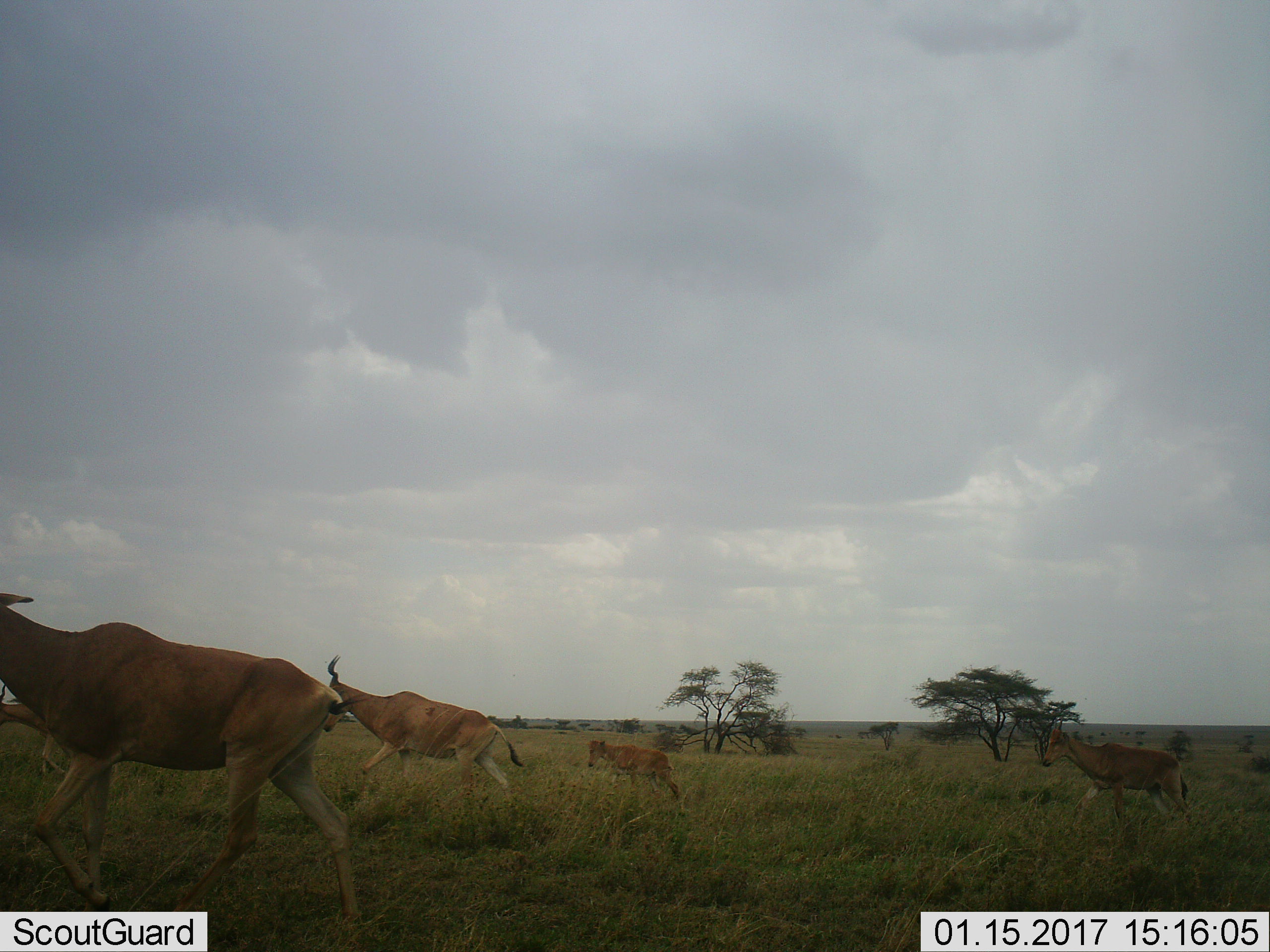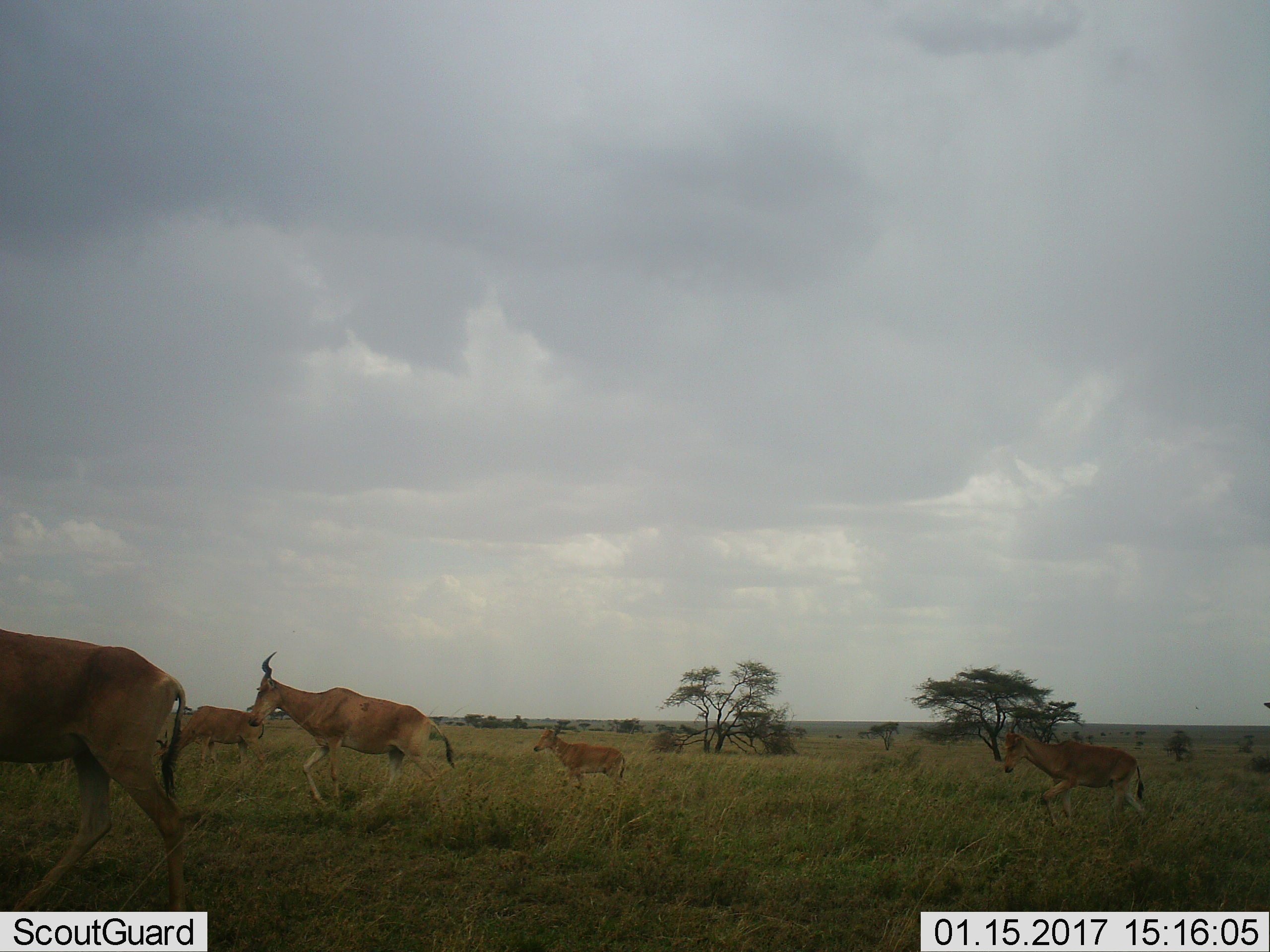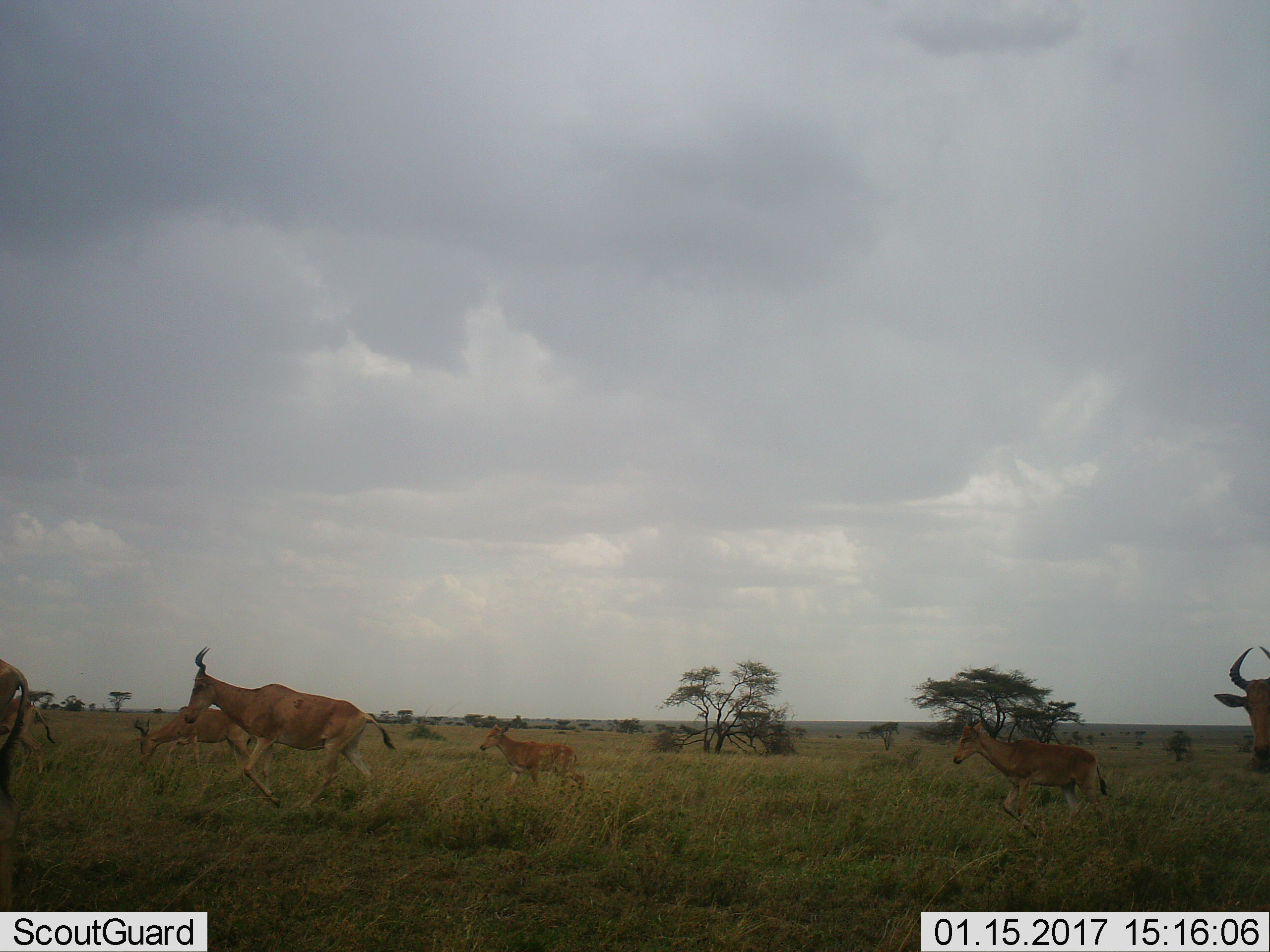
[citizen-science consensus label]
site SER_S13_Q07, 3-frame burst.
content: unidentified animal